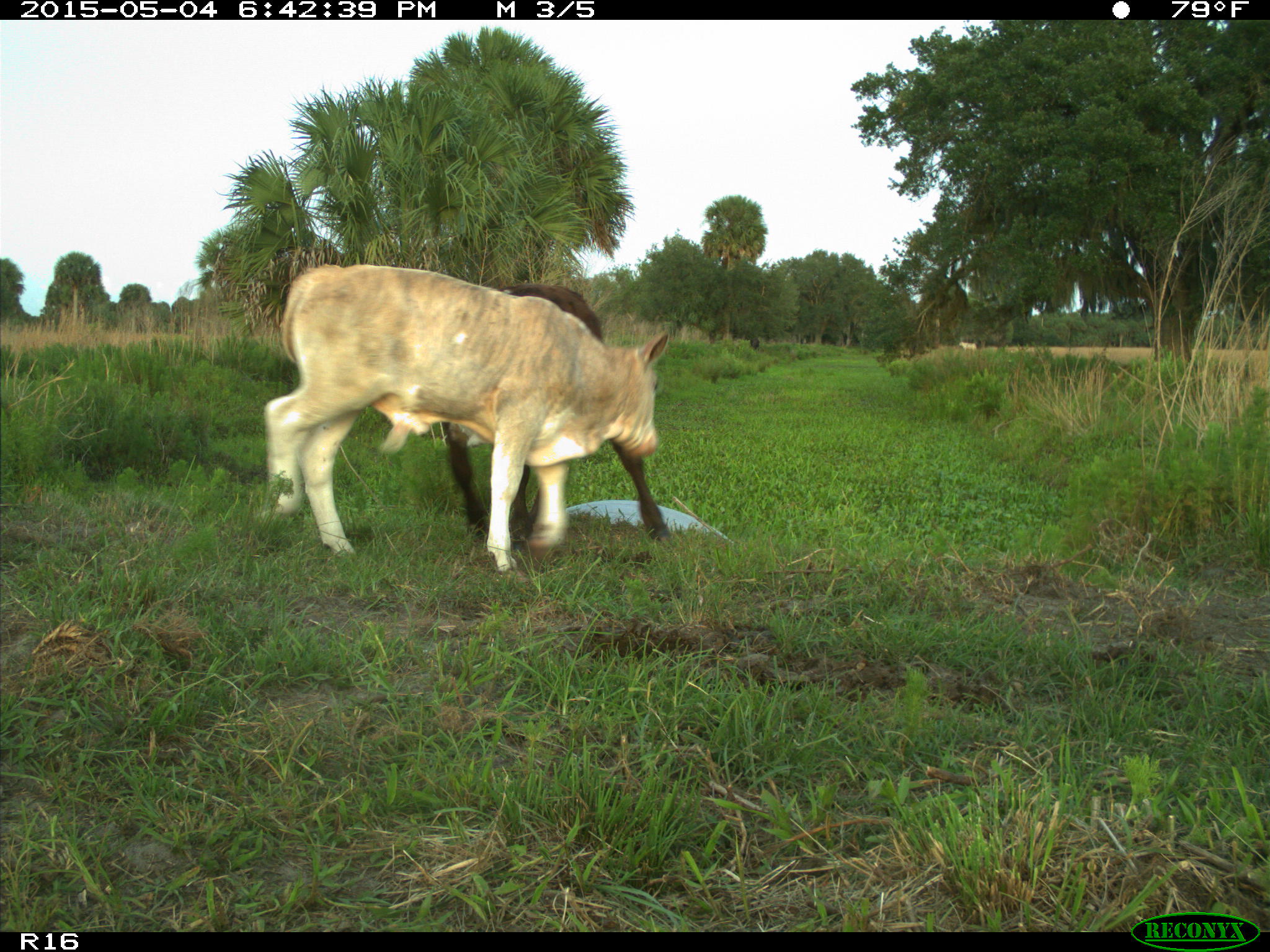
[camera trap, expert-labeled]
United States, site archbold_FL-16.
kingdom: Animalia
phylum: Chordata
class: Mammalia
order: Artiodactyla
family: Bovidae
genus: Bos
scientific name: Bos taurus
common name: domestic cow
Bos taurus (domestic cow).